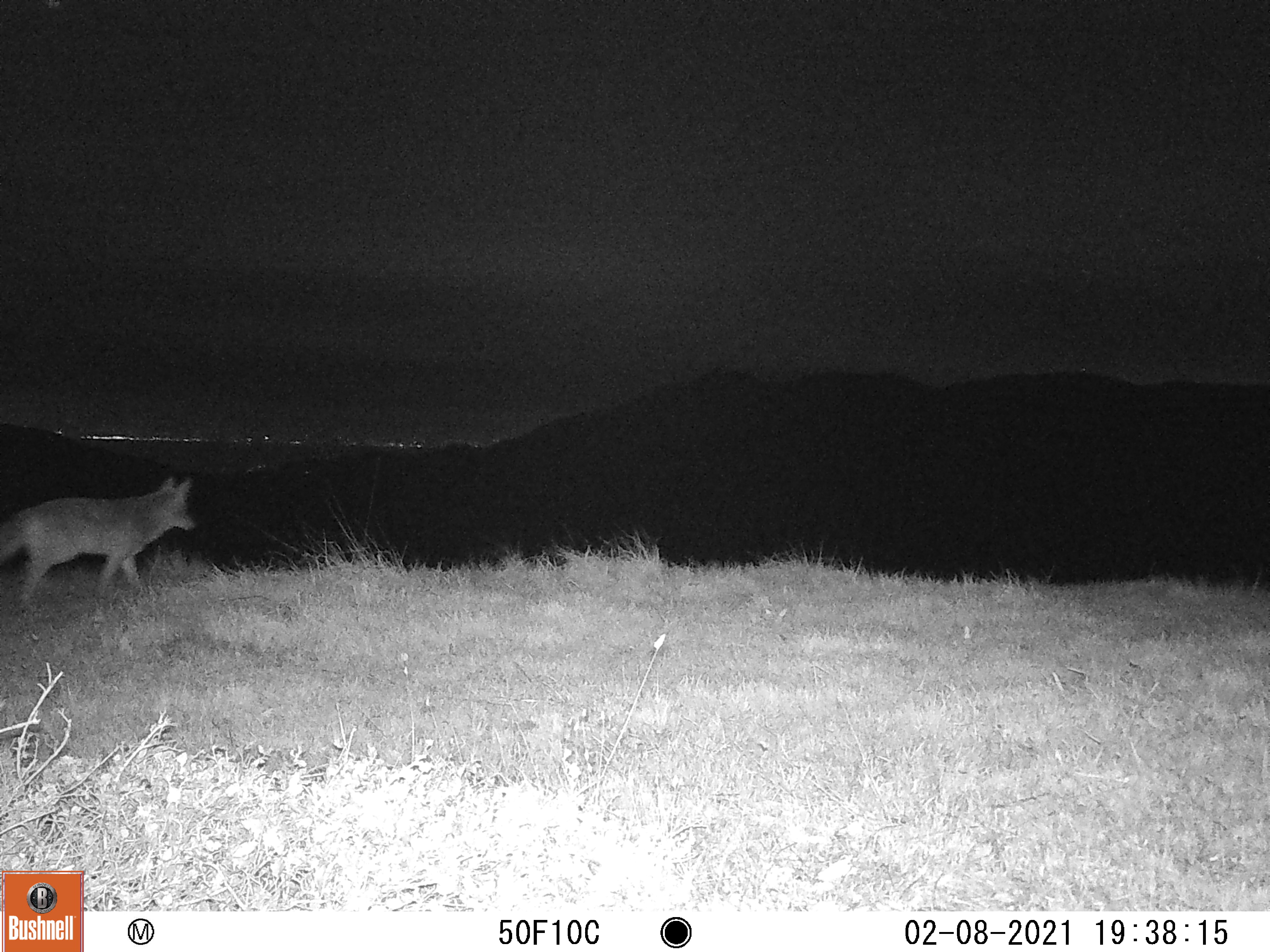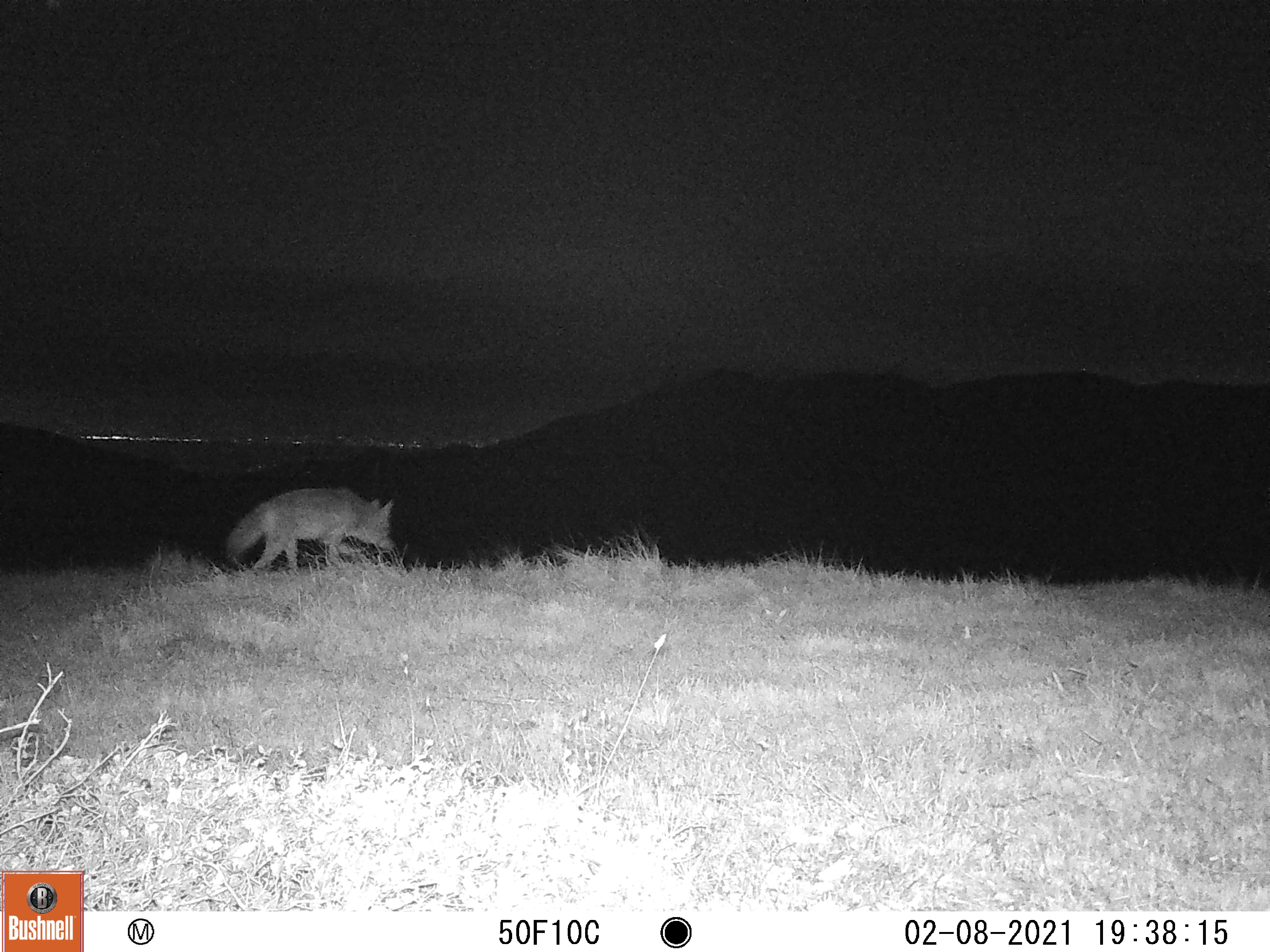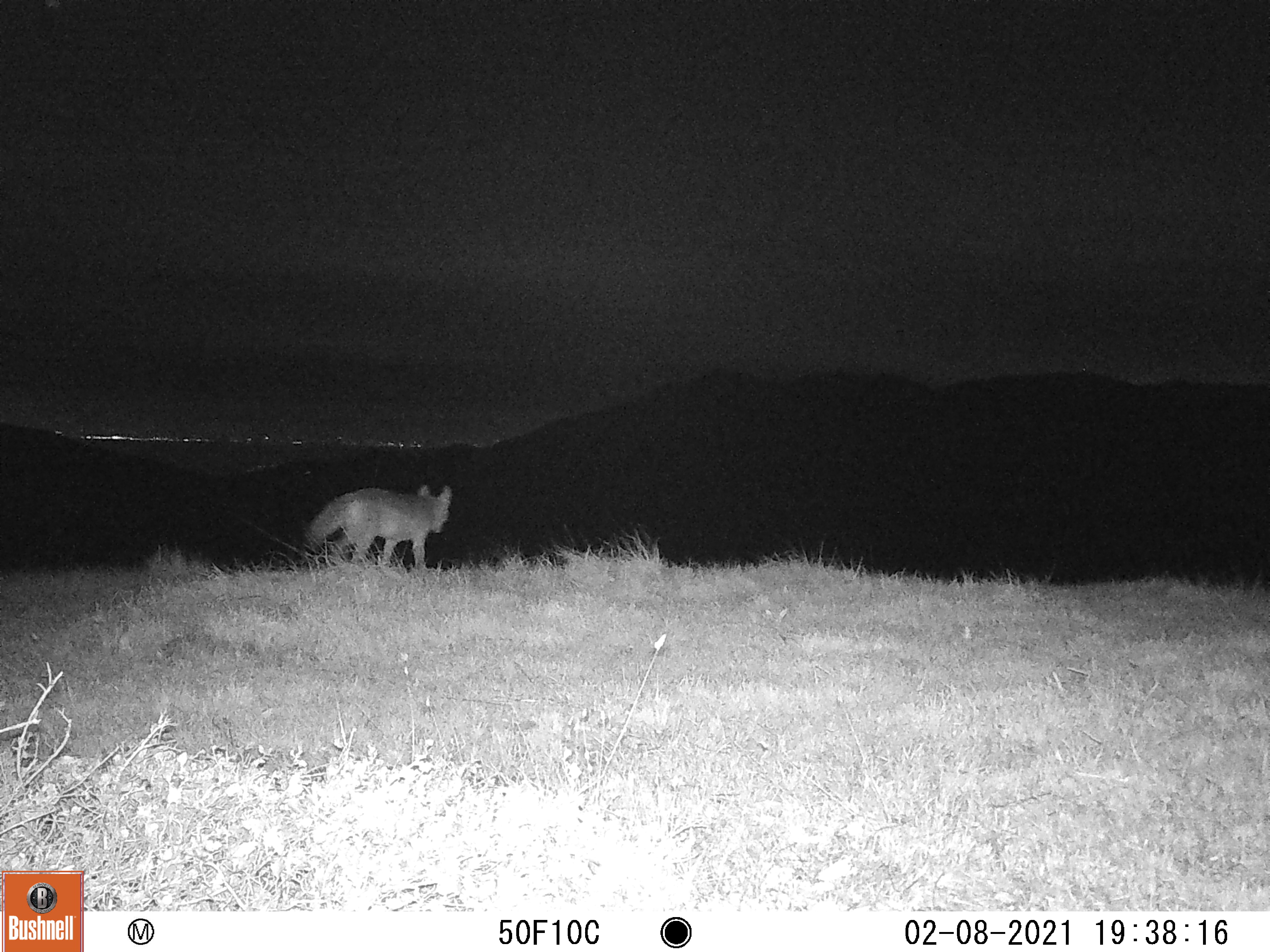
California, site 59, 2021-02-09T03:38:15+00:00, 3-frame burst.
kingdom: Animalia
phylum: Chordata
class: Mammalia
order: Carnivora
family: Canidae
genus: Canis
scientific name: Canis latrans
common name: coyote